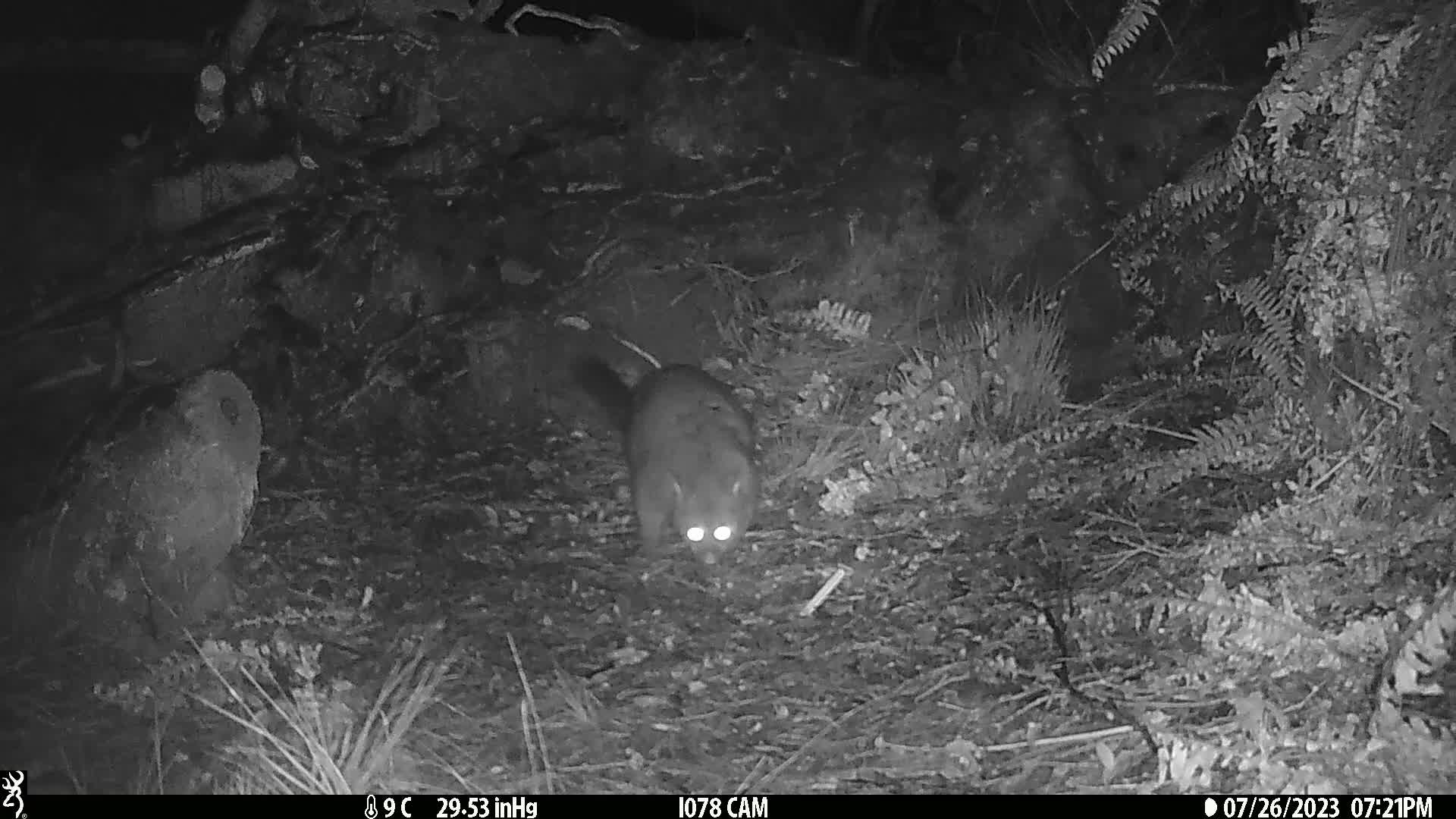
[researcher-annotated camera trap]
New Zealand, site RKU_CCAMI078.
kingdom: Animalia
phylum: Chordata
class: Mammalia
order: Diprotodontia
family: Phalangeridae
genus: Trichosurus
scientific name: Trichosurus vulpecula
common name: common brushtail possum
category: possum